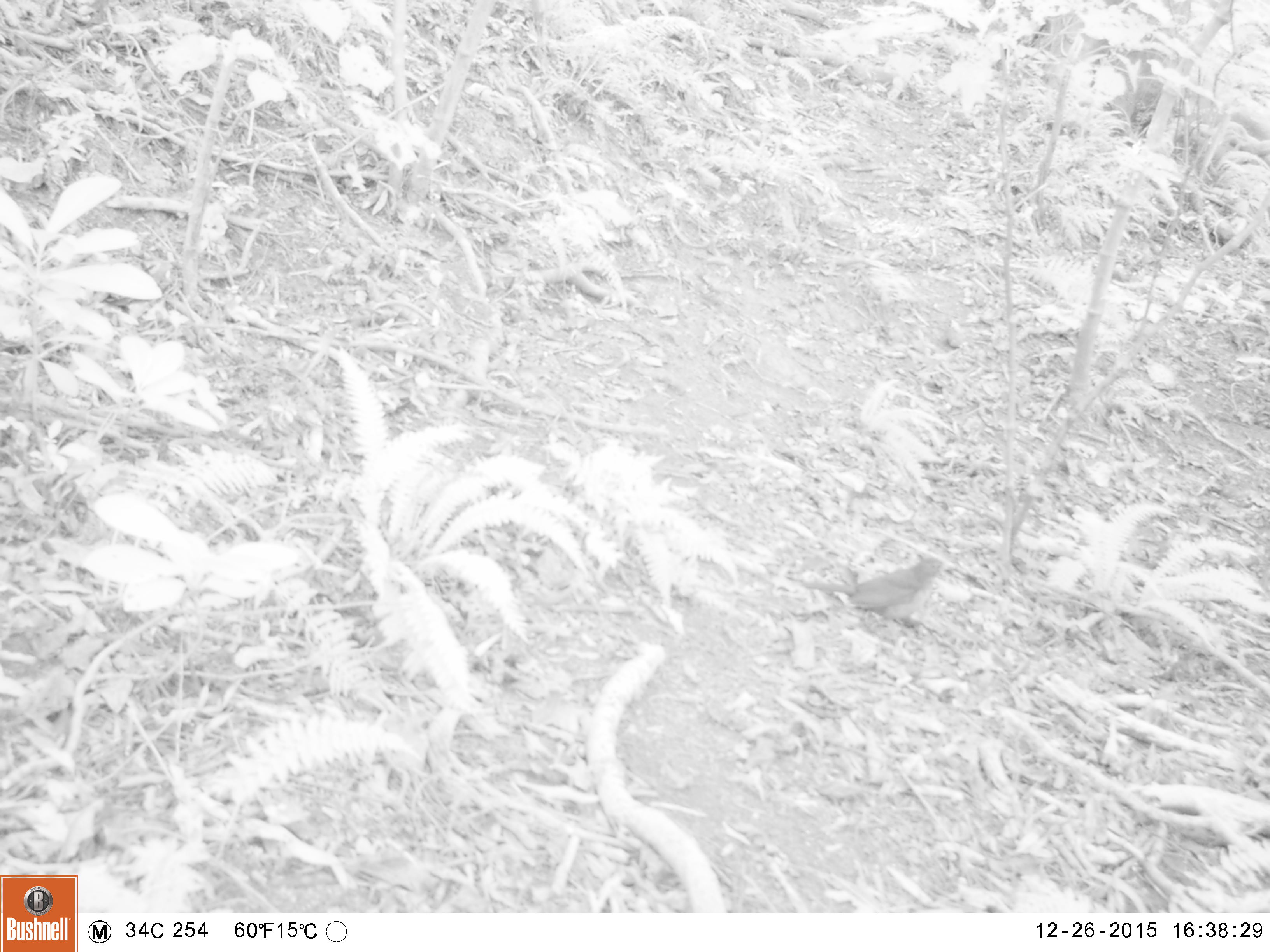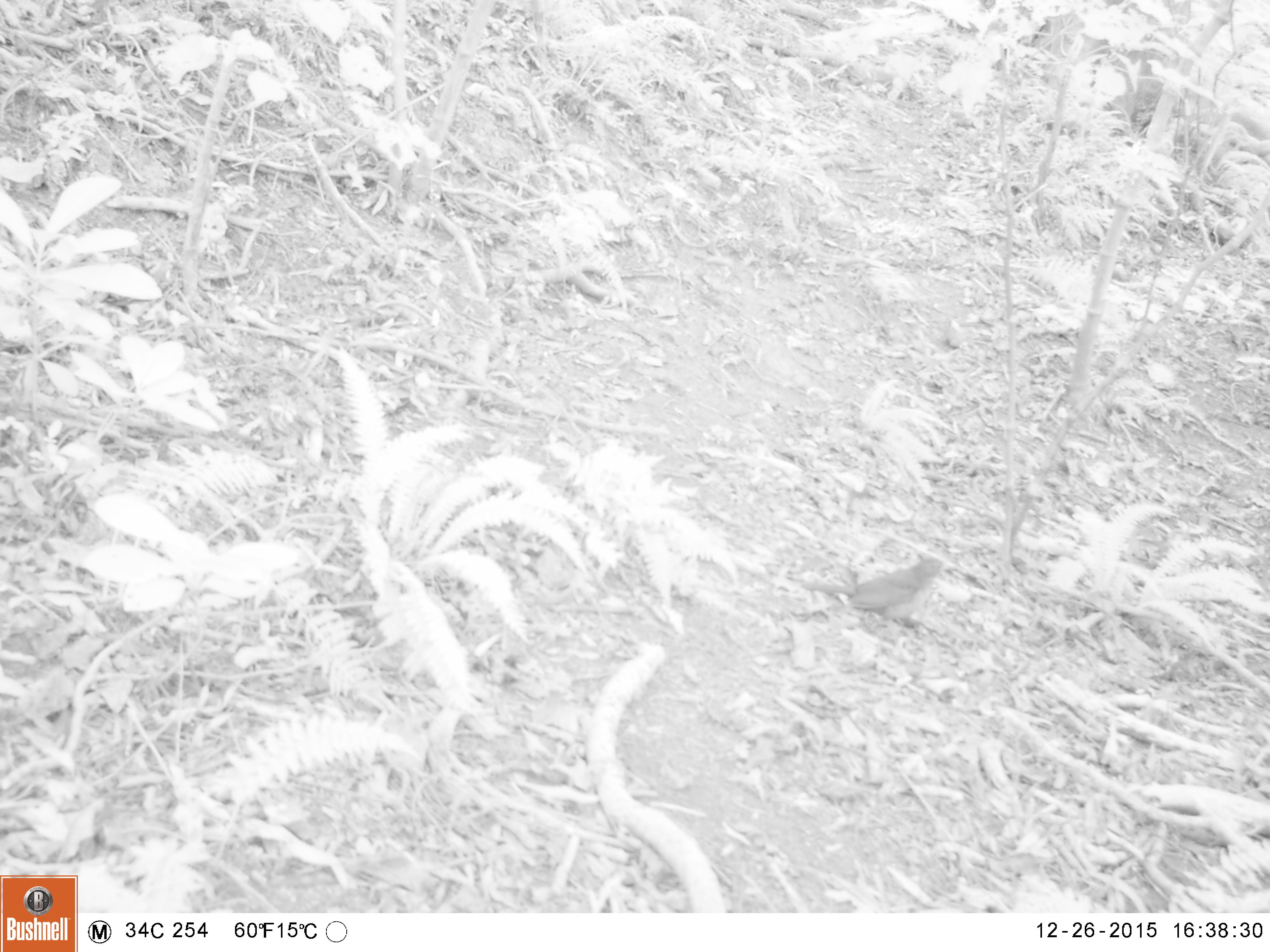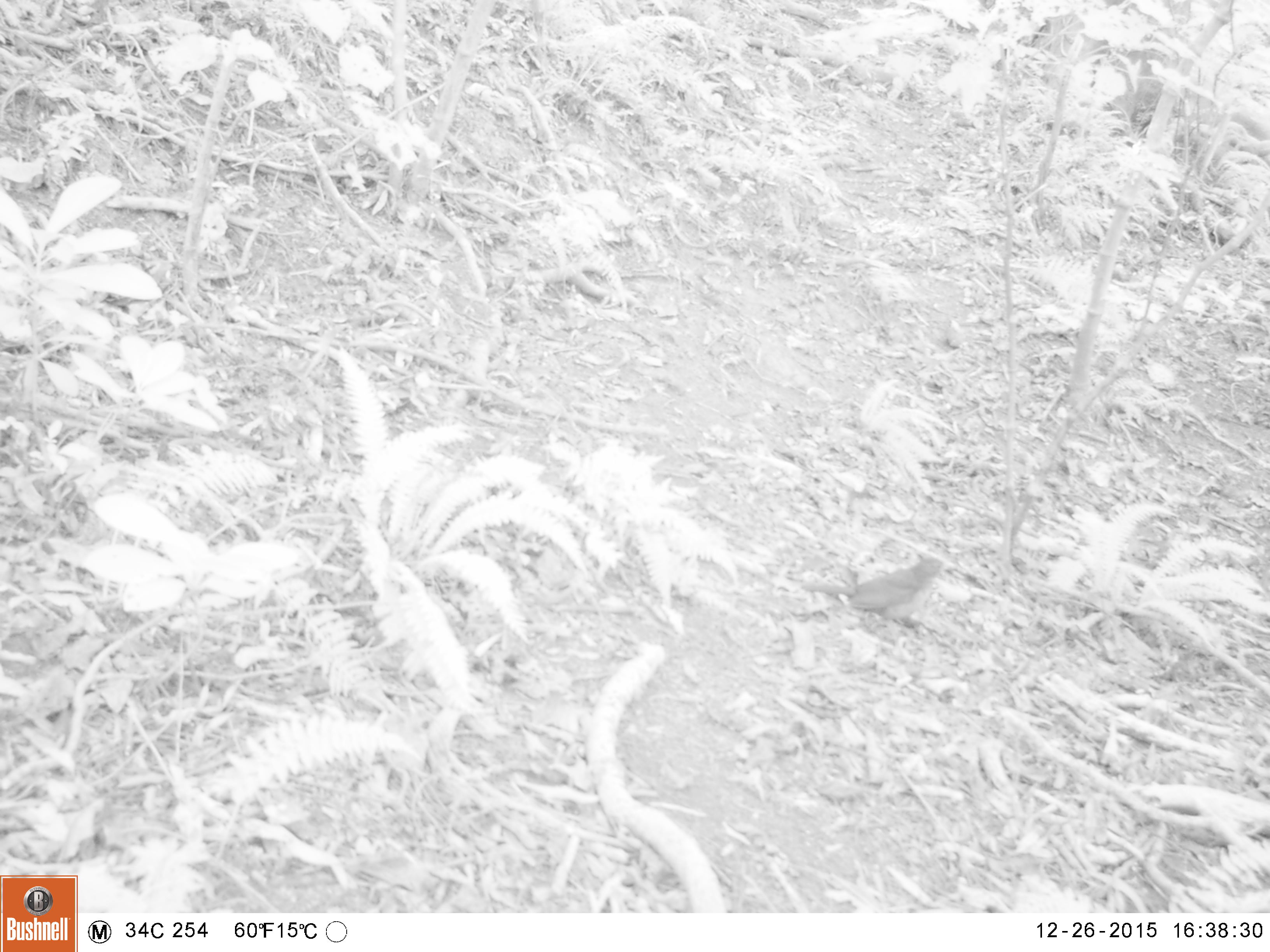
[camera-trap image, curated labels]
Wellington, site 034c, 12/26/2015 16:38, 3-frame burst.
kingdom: Animalia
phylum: Chordata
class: Aves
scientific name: Aves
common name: bird